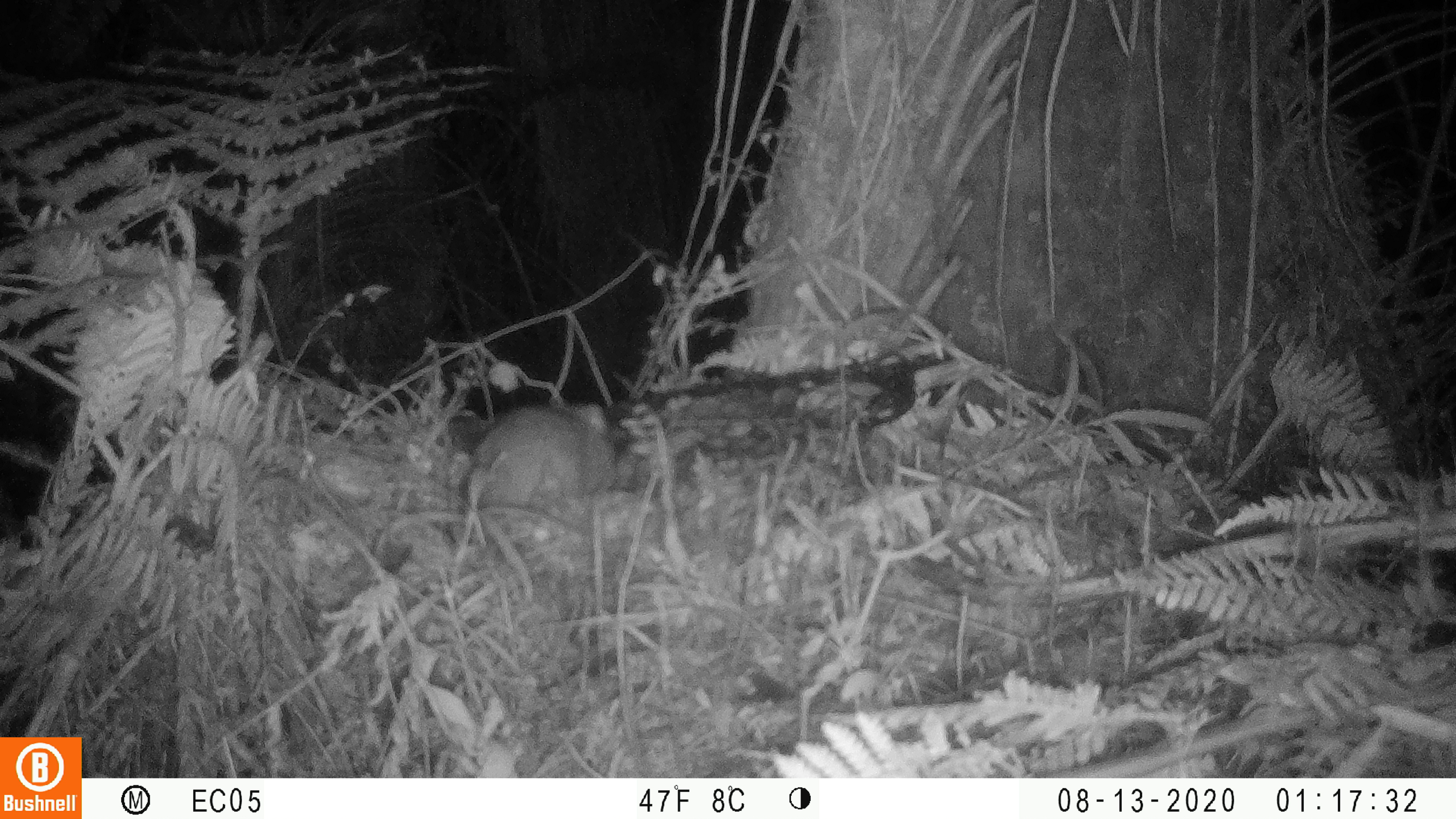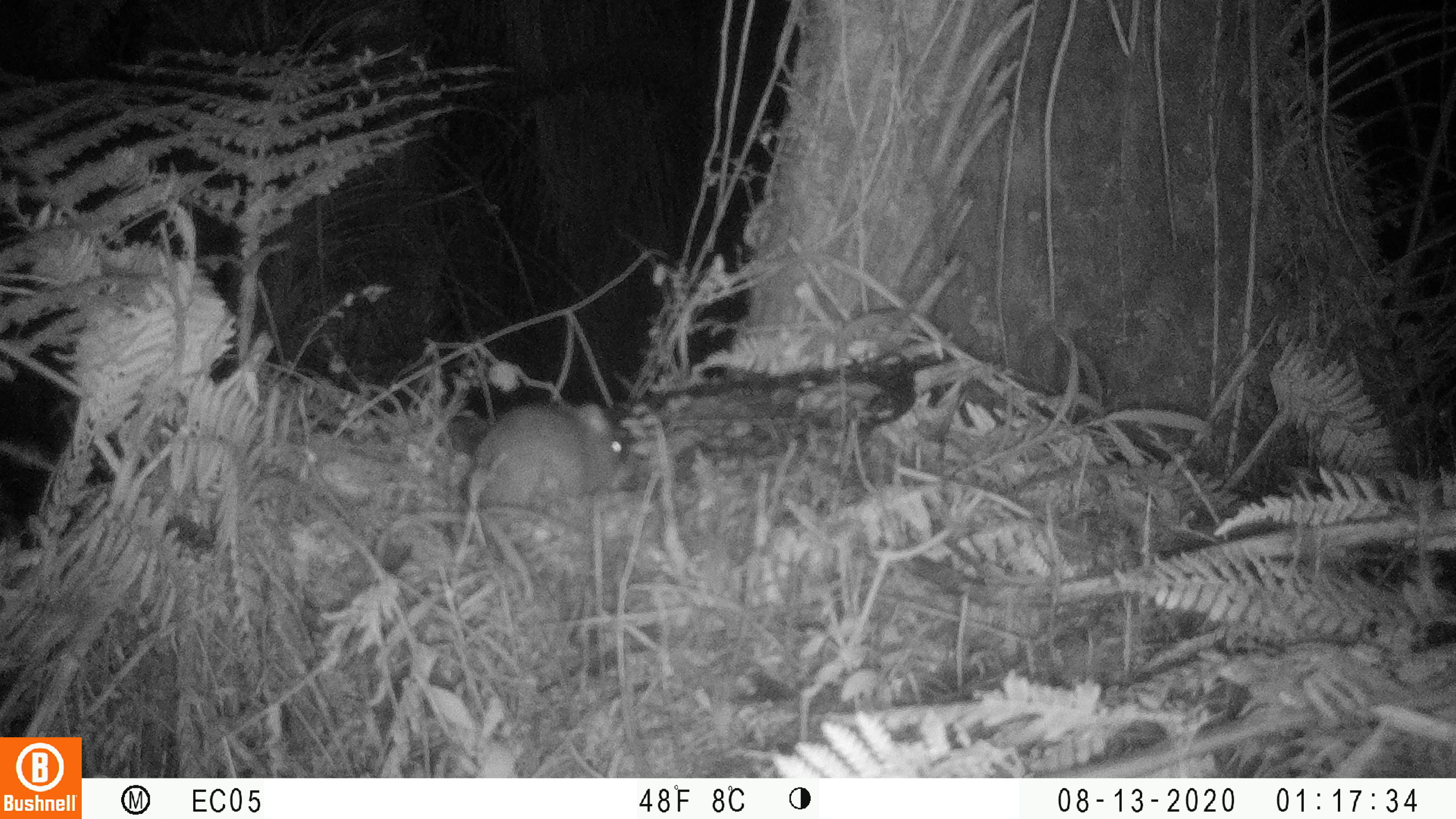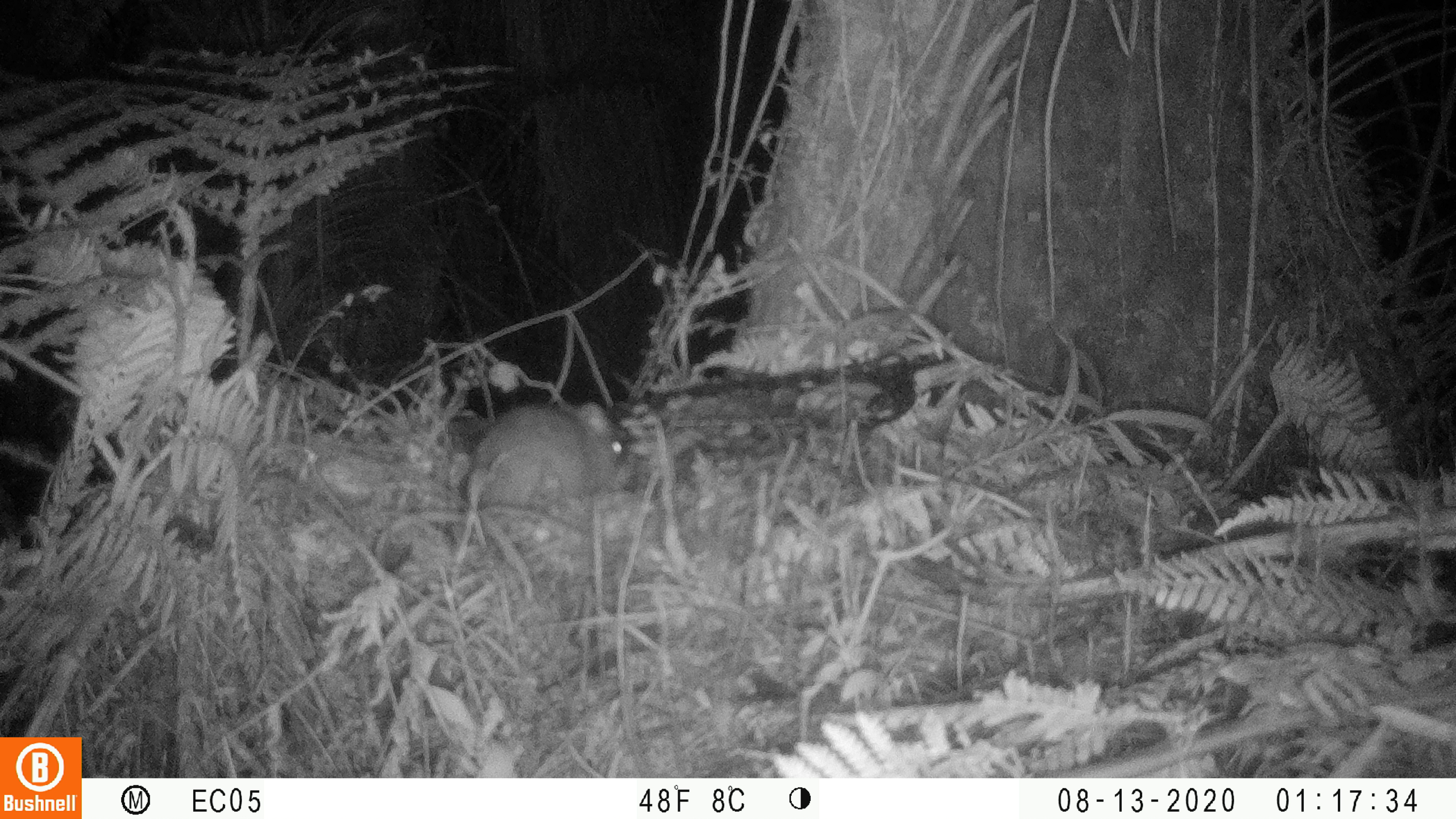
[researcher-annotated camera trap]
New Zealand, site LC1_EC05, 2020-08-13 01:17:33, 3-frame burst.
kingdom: Animalia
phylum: Chordata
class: Mammalia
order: Rodentia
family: Muridae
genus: Rattus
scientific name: Rattus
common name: rat